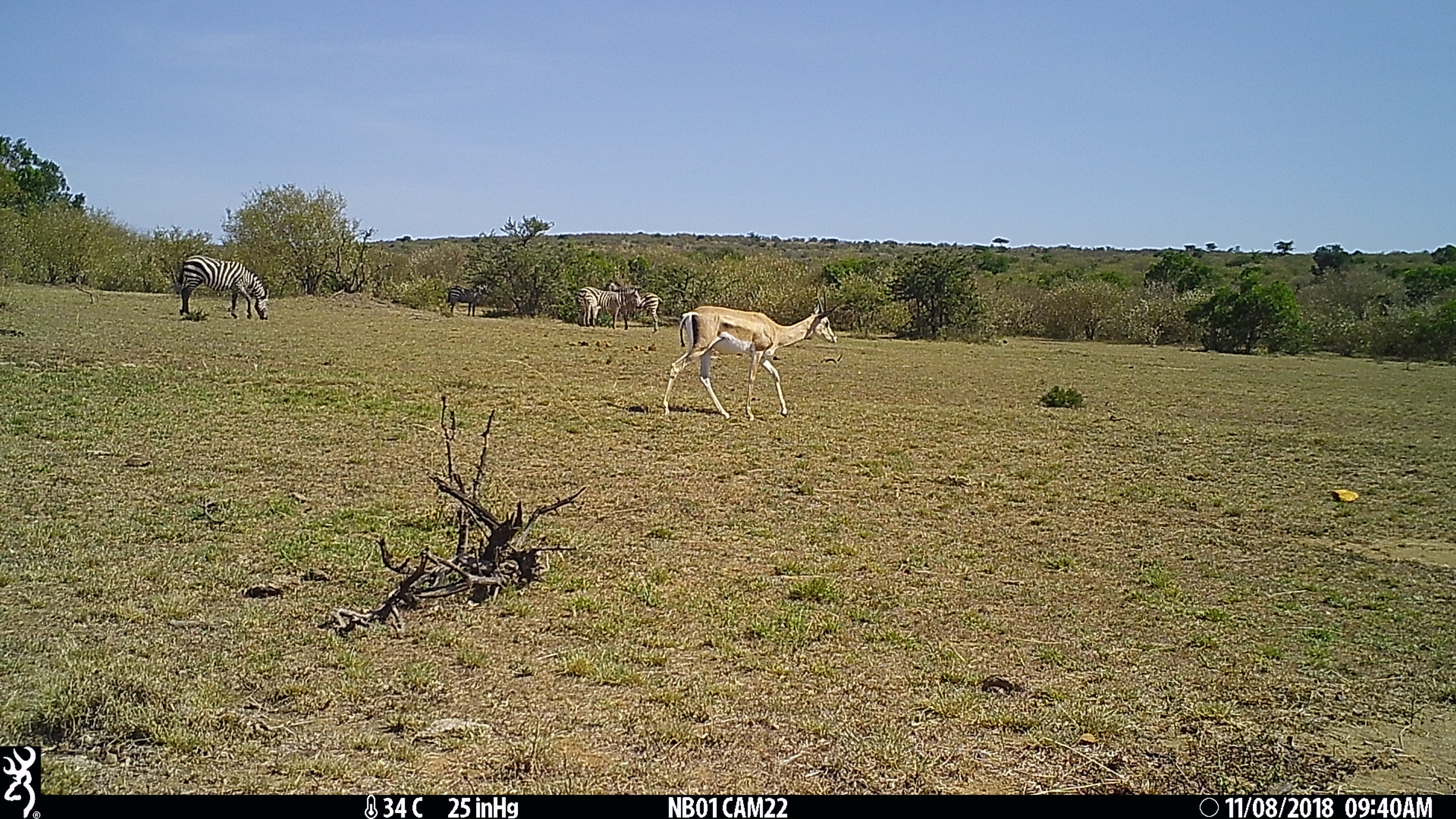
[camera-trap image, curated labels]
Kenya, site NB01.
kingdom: Animalia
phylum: Chordata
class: Mammalia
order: Perissodactyla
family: Equidae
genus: Equus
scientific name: Equus quagga burchellii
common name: burchell's zebra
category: zebra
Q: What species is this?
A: Zebra (burchell's zebra) (Equus quagga burchellii).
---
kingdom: Animalia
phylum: Chordata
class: Mammalia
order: Artiodactyla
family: Bovidae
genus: Nanger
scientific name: Nanger granti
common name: grant's gazelle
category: gazelle grants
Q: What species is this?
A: Gazelle grants (grant's gazelle) (Nanger granti).